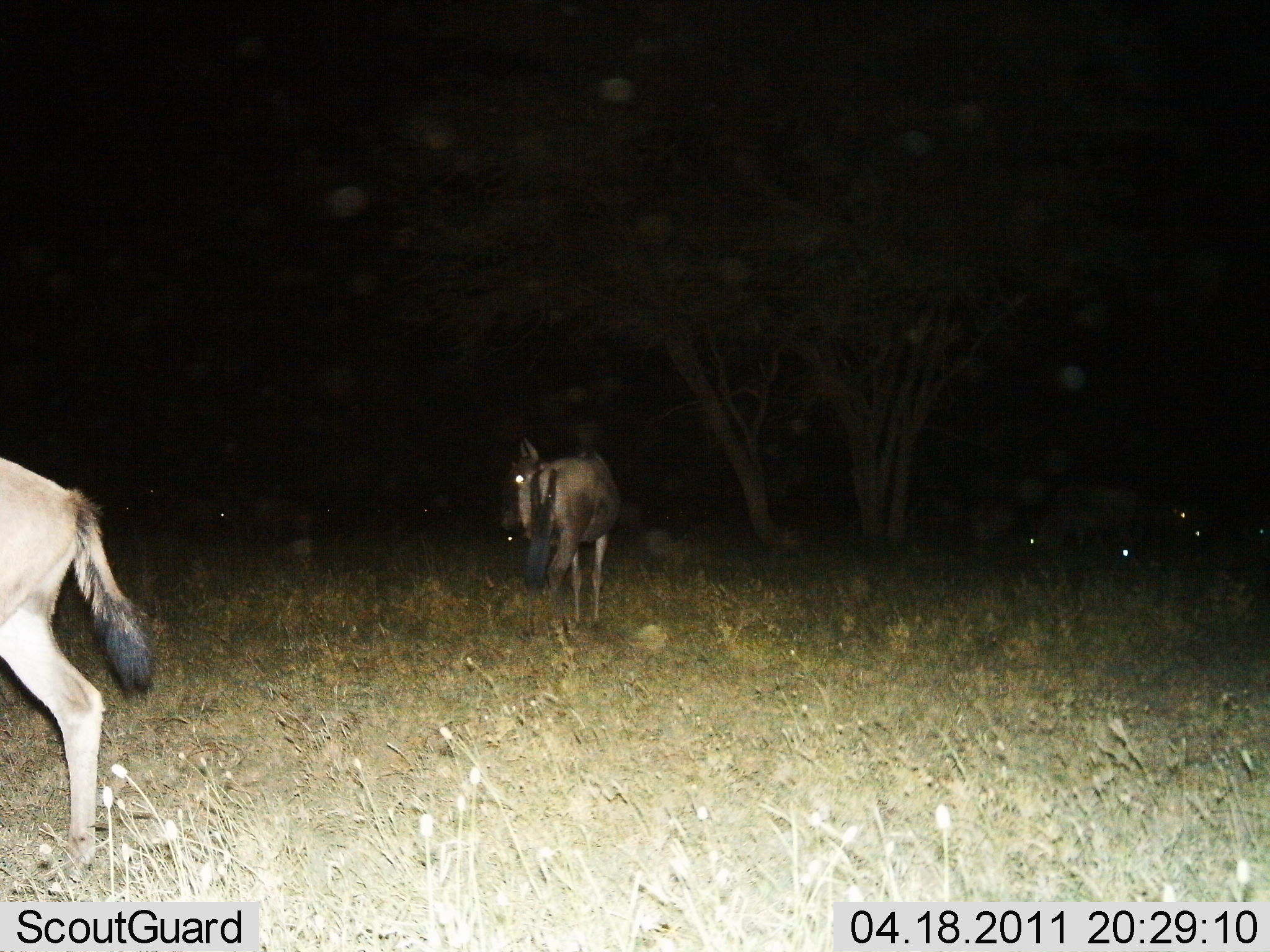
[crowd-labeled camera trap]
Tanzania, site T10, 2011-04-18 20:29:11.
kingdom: Animalia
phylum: Chordata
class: Mammalia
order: Artiodactyla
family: Bovidae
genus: Connochaetes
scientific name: Connochaetes taurinus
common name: blue wildebeest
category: wildebeest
Wildebeest (blue wildebeest) (Connochaetes taurinus), count 2. Behavior (volunteer vote fractions): standing 58%, resting 8%, moving 50%, interacting 0%. Young present (vote fraction): 0%. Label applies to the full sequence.